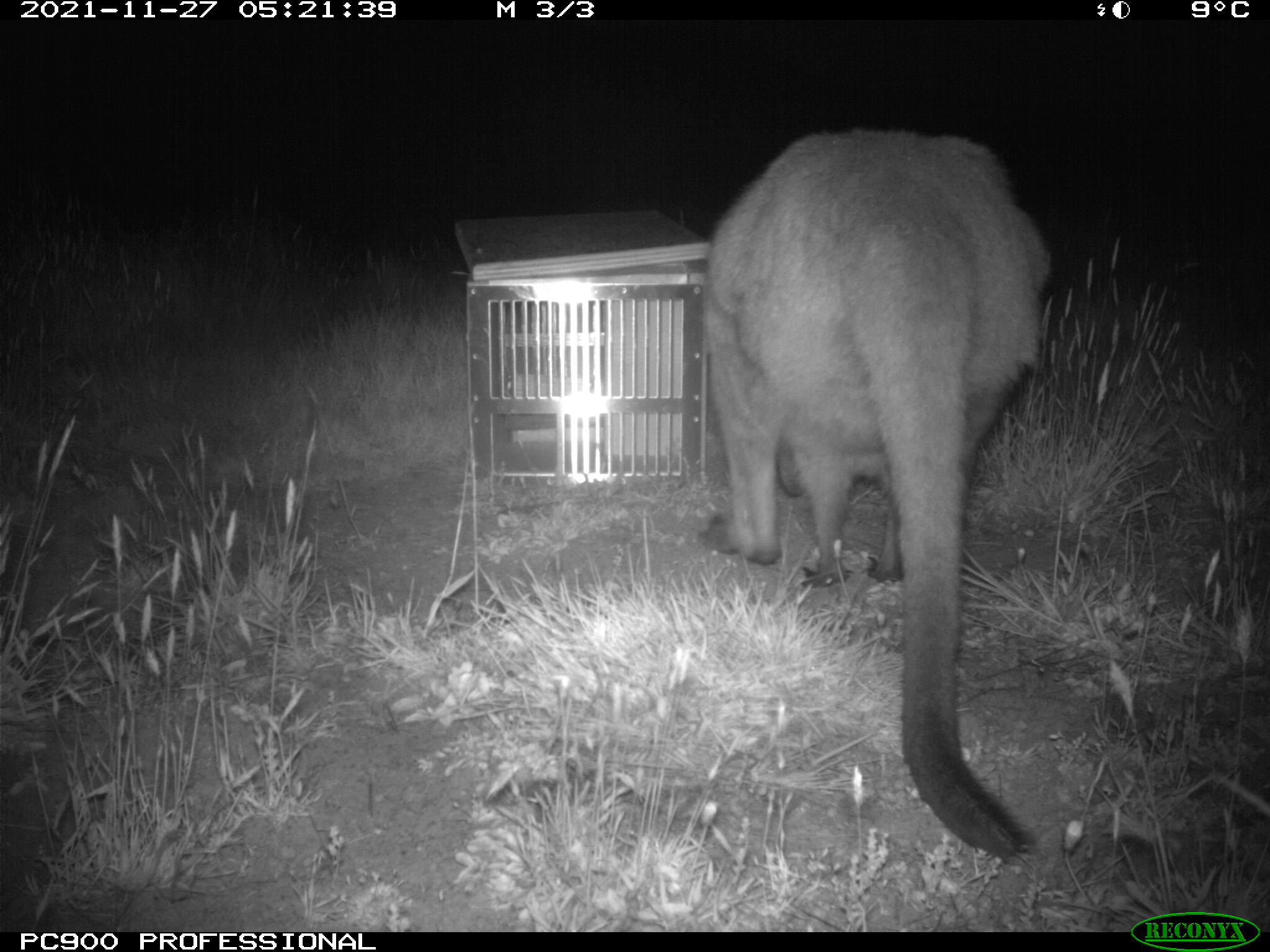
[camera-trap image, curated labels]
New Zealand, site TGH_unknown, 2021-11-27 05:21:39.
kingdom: Animalia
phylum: Chordata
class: Mammalia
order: Diprotodontia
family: Macropodidae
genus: Notamacropus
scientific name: Notamacropus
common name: wallaby